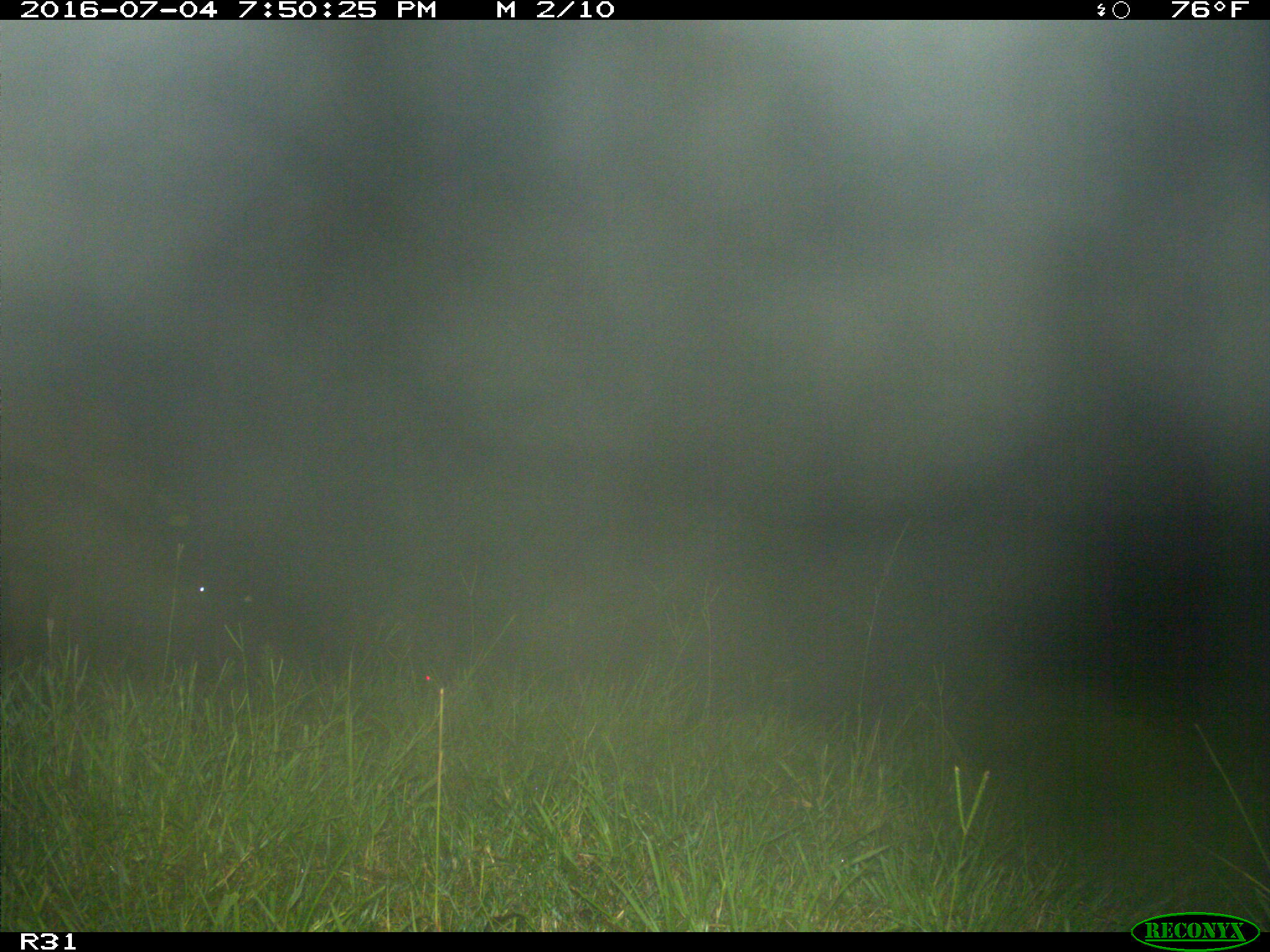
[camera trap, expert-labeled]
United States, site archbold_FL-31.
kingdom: Animalia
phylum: Chordata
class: Mammalia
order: Artiodactyla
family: Bovidae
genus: Bos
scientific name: Bos taurus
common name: domestic cow